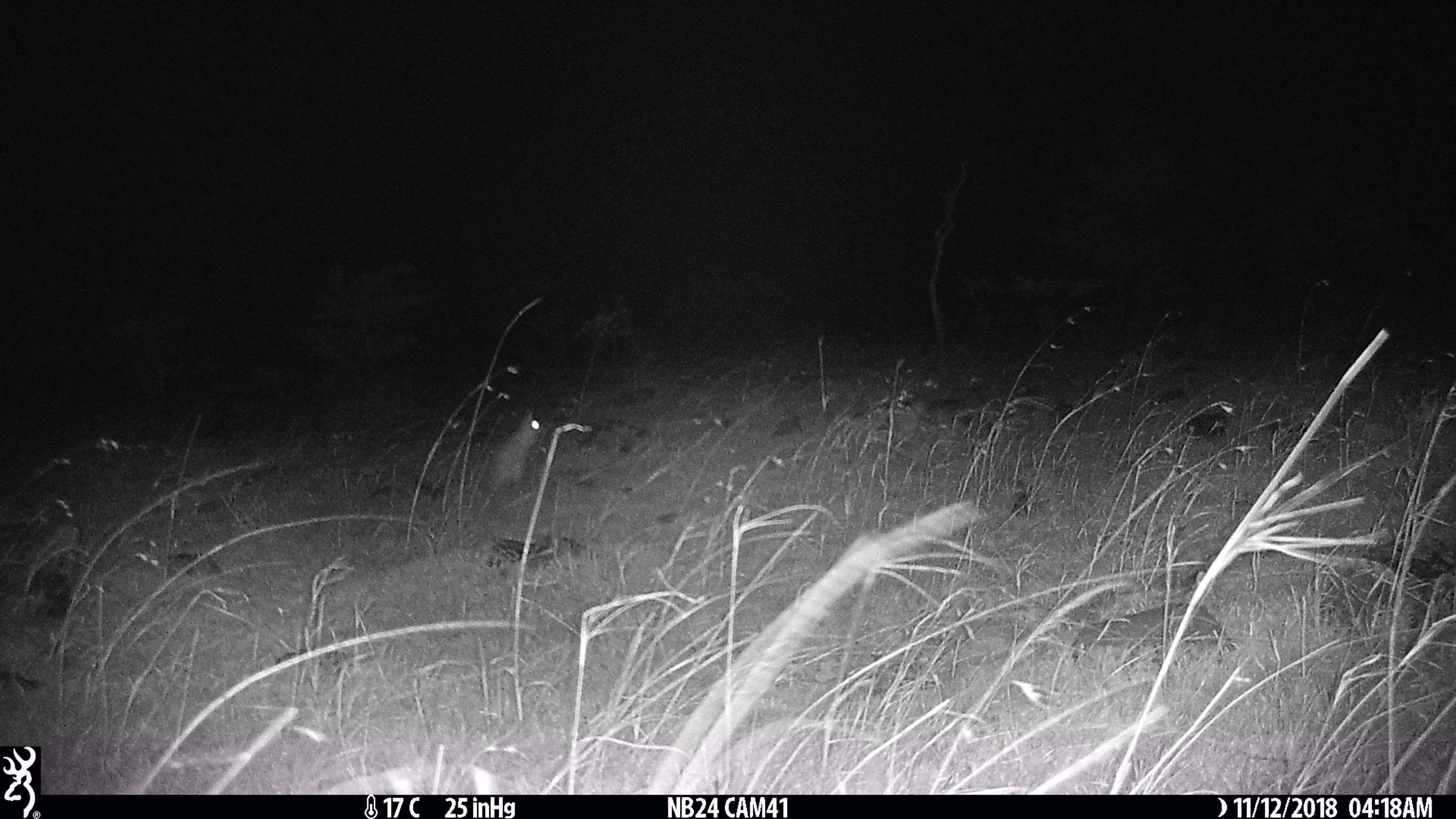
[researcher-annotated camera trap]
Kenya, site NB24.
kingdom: Animalia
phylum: Chordata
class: Mammalia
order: Rodentia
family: Pedetidae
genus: Pedetes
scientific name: Pedetes capensis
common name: springhare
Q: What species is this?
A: Springhare (Pedetes capensis).